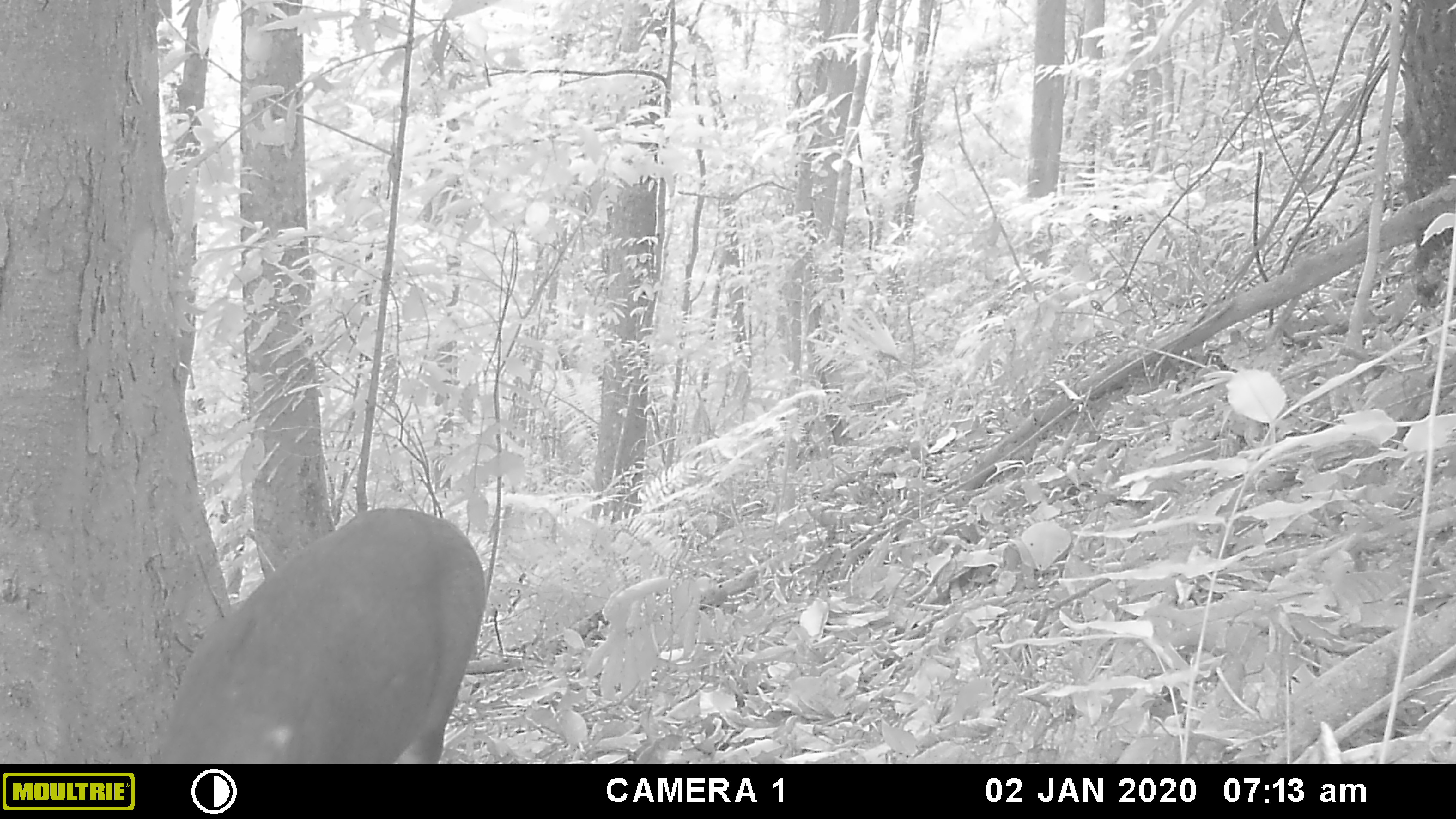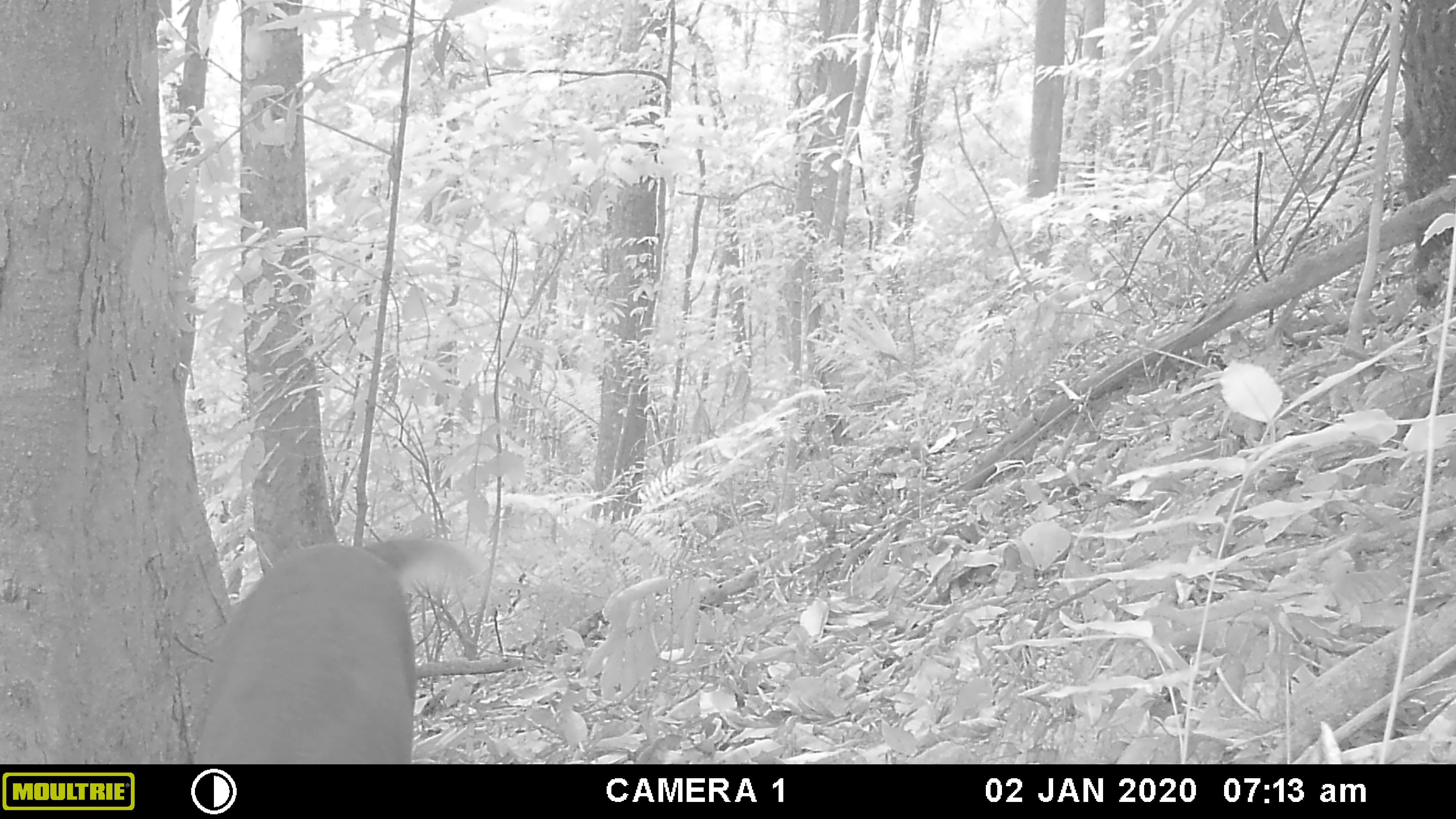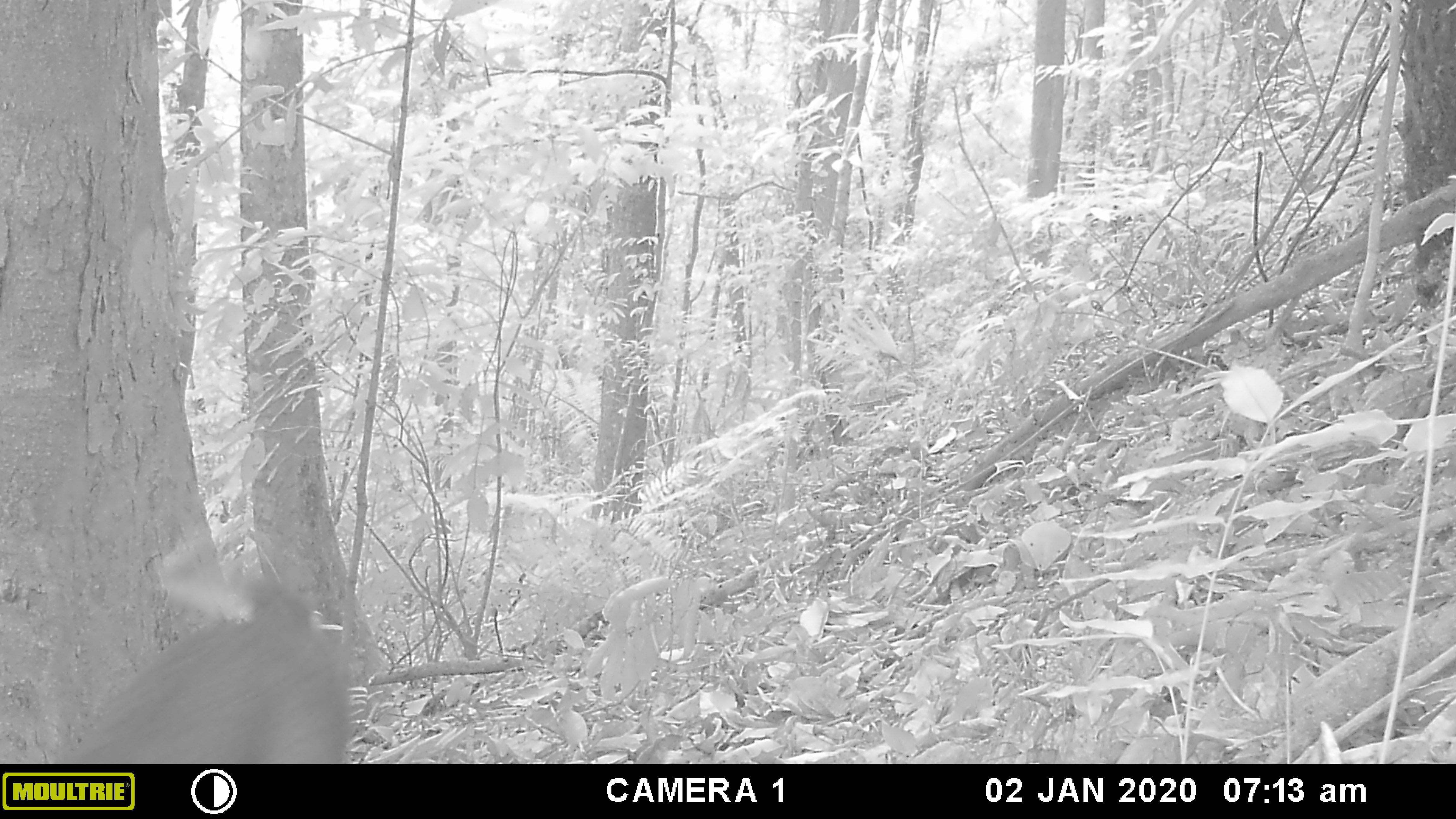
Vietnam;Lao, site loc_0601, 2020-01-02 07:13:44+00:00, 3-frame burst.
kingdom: Animalia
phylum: Chordata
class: Mammalia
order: Artiodactyla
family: Cervidae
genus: Muntiacus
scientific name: Muntiacus rooseveltorum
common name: roosevelt's muntjac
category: roosevelts muntjac group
Roosevelts muntjac group (roosevelt's muntjac) (Muntiacus rooseveltorum). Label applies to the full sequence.